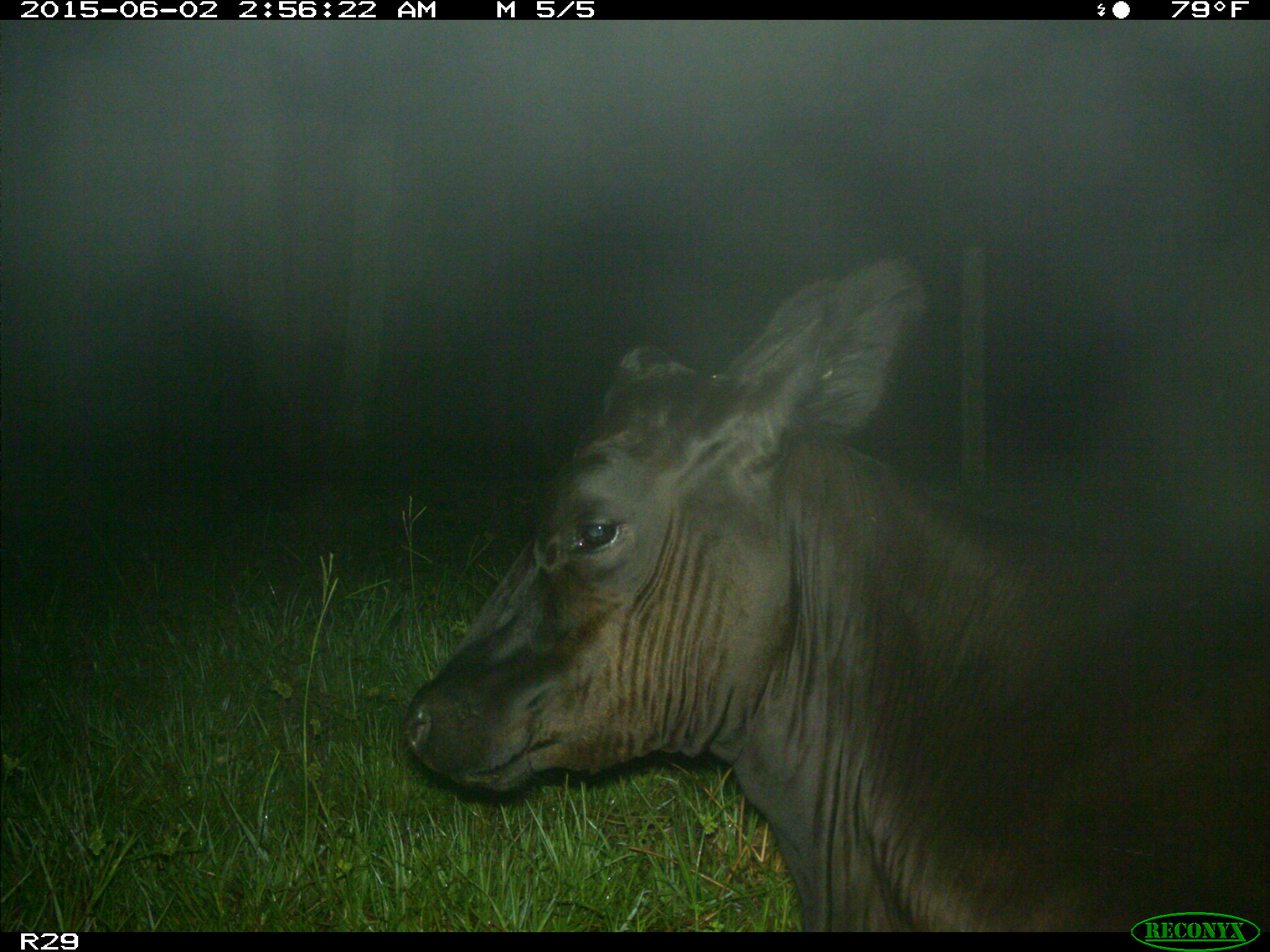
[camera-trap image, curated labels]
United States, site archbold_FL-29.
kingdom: Animalia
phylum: Chordata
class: Mammalia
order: Artiodactyla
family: Bovidae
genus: Bos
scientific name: Bos taurus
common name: domestic cow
Bos taurus (domestic cow).